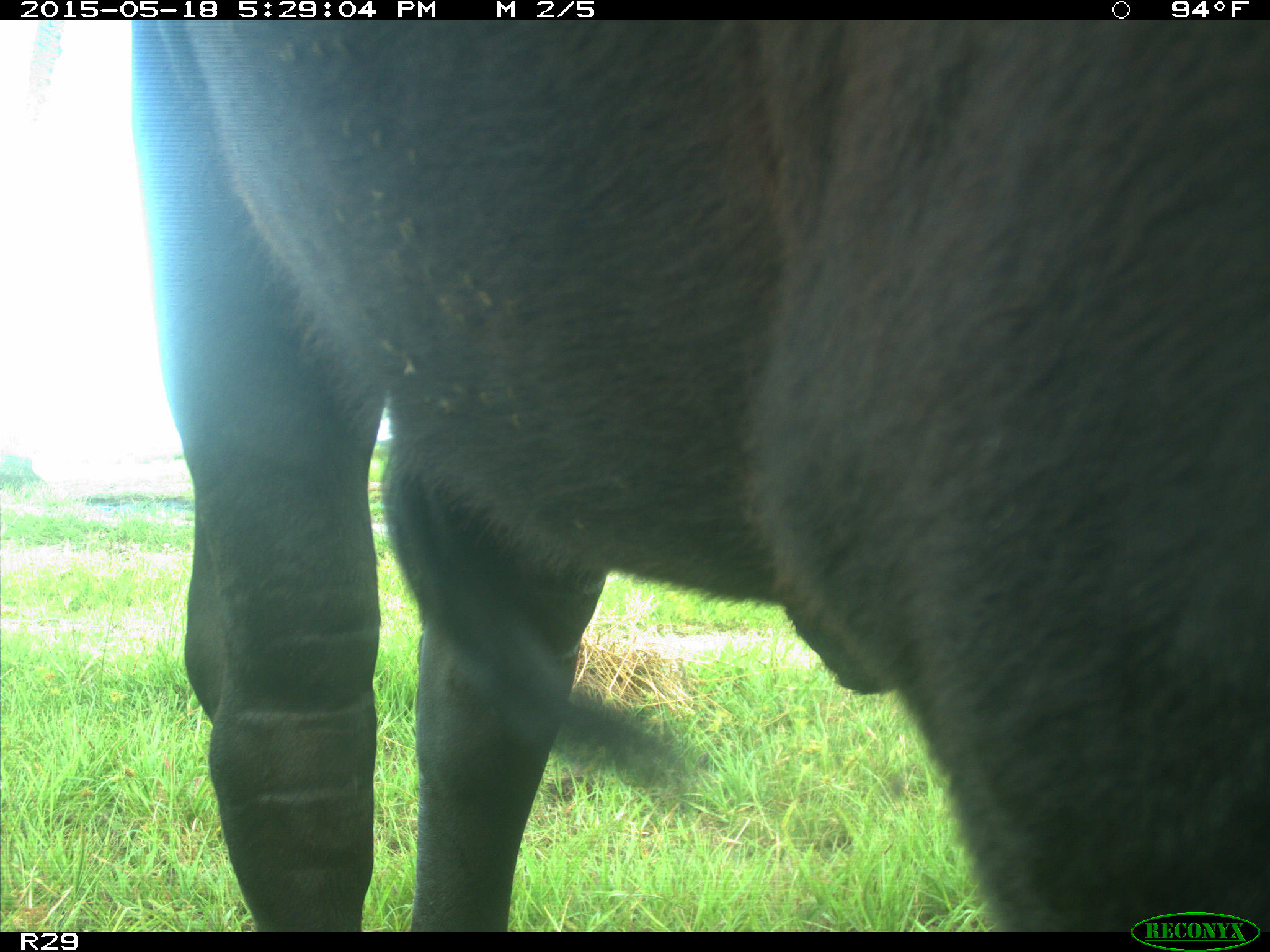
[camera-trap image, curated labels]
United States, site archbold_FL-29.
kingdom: Animalia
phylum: Chordata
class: Mammalia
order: Artiodactyla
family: Bovidae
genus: Bos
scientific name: Bos taurus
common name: domestic cow